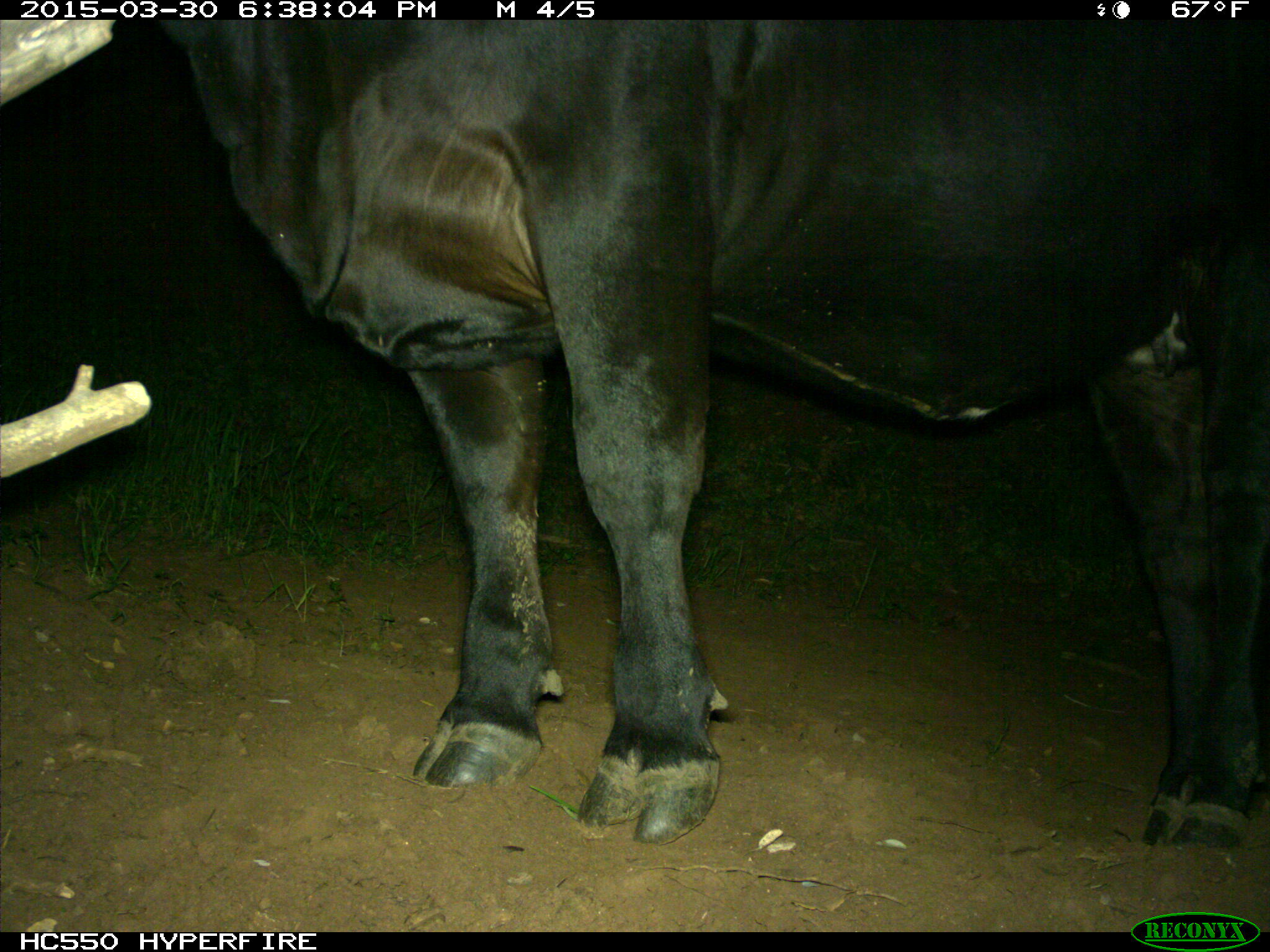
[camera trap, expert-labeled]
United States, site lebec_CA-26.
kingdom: Animalia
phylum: Chordata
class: Mammalia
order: Artiodactyla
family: Bovidae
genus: Bos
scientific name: Bos taurus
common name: domestic cow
Bos taurus (domestic cow).